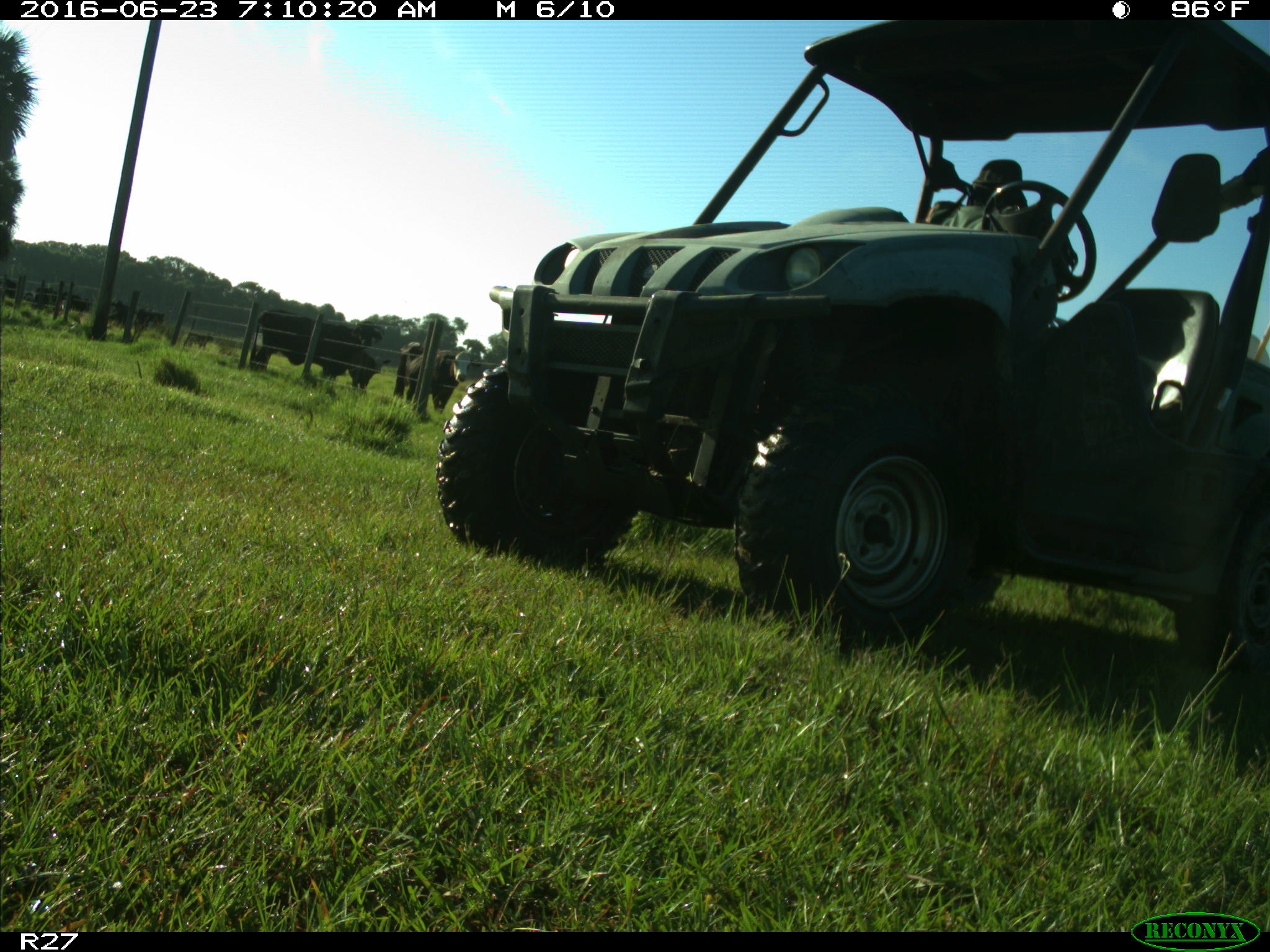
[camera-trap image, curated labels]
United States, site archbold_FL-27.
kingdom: Animalia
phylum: Chordata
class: Mammalia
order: Artiodactyla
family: Bovidae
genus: Bos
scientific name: Bos taurus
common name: domestic cow